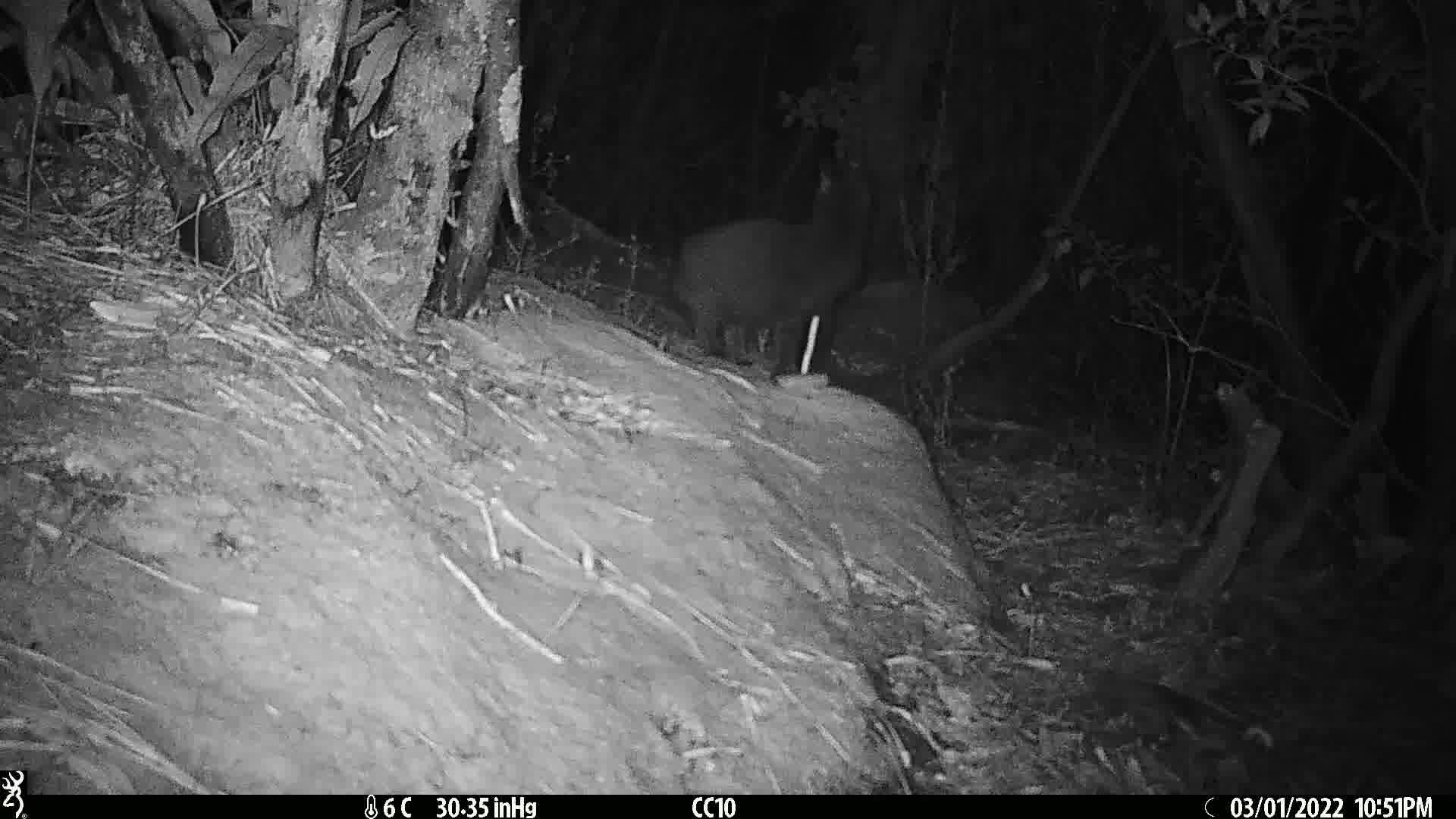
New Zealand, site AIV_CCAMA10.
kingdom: Animalia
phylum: Chordata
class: Mammalia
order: Carnivora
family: Felidae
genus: Felis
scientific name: Felis catus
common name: domestic cat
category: cat